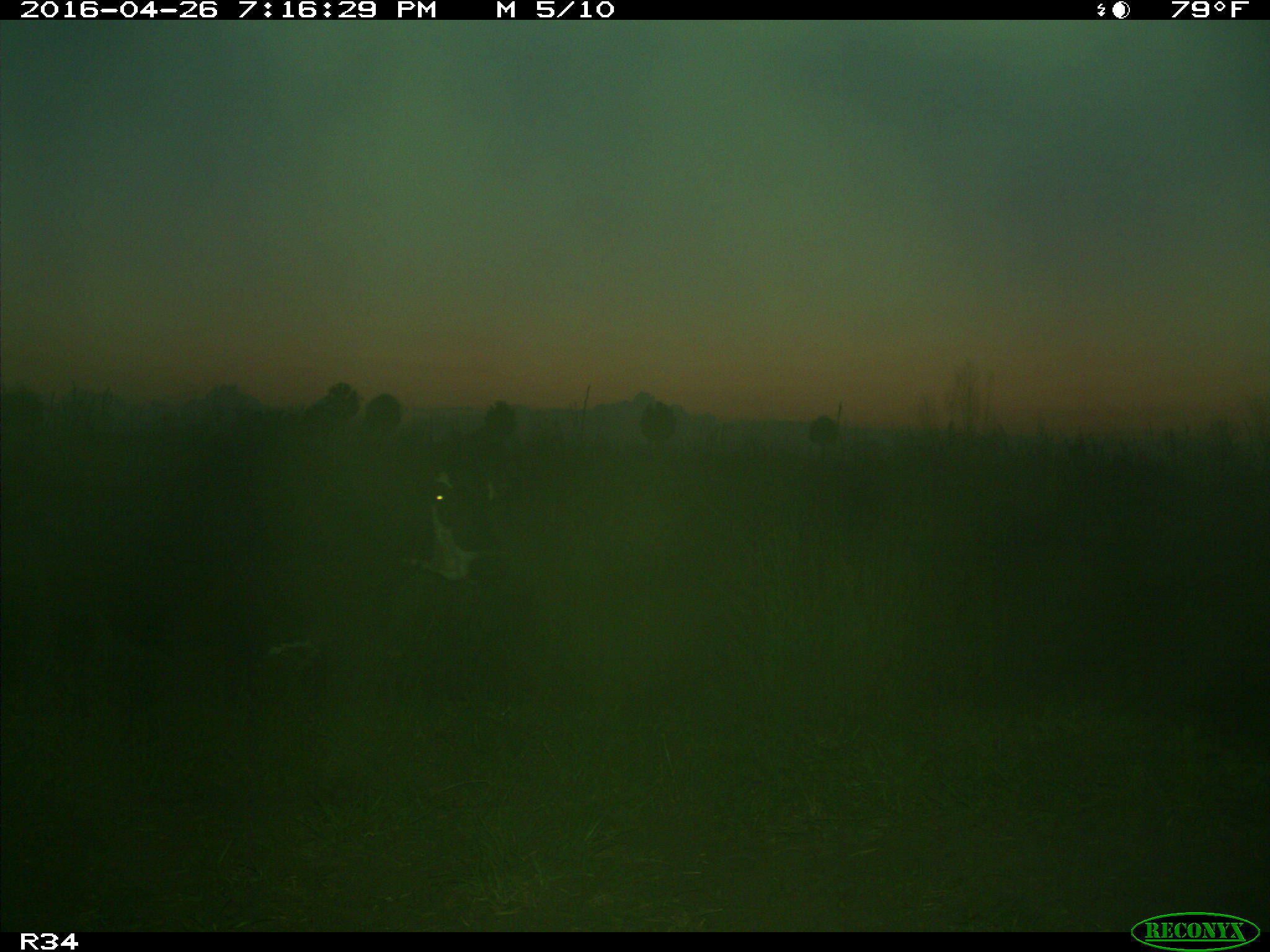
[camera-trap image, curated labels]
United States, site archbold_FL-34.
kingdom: Animalia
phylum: Chordata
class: Mammalia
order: Artiodactyla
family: Bovidae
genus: Bos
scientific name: Bos taurus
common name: domestic cow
Bos taurus (domestic cow).